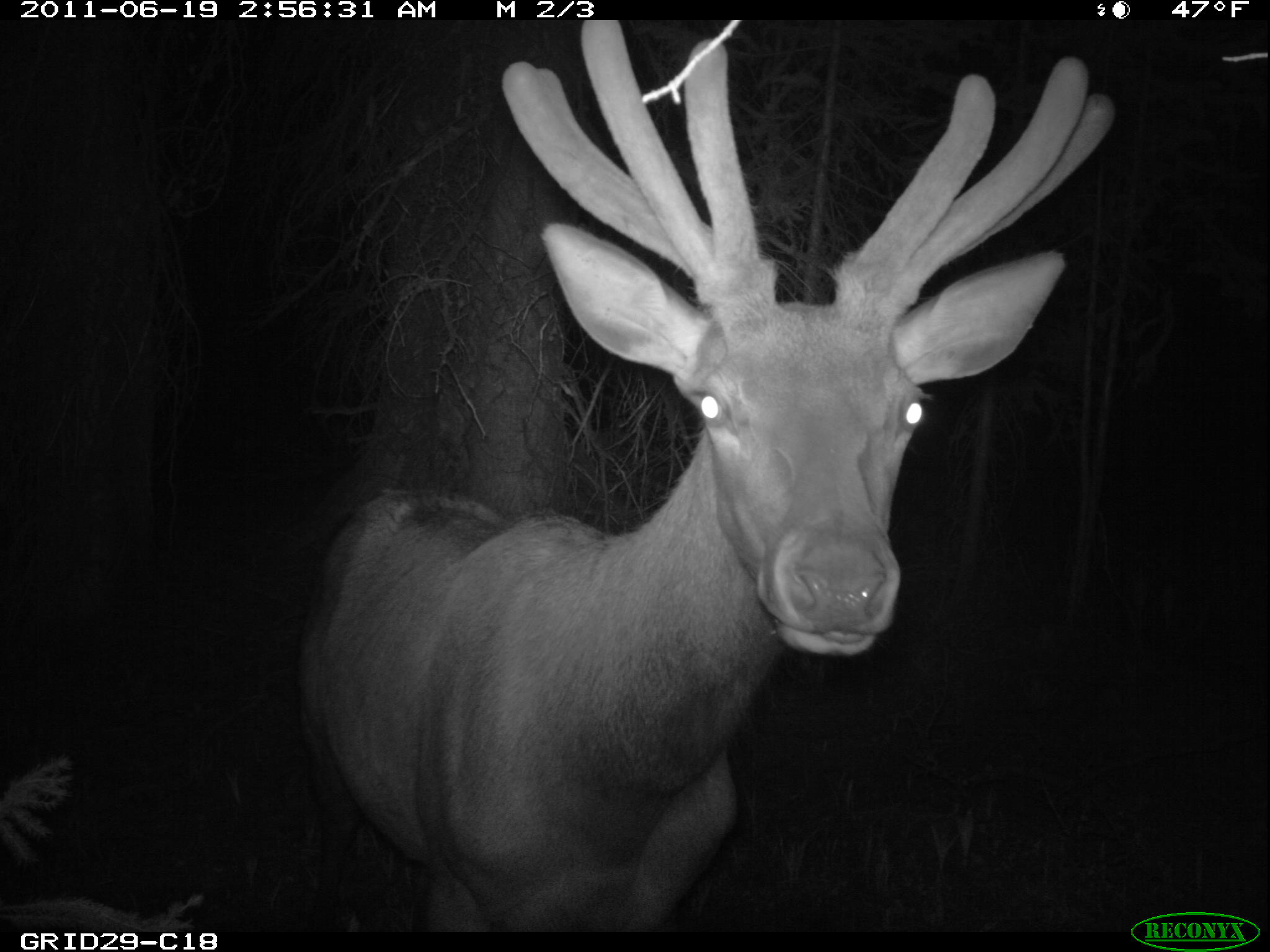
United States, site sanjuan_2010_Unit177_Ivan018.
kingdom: Animalia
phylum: Chordata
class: Mammalia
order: Artiodactyla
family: Cervidae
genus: Cervus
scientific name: Cervus elaphus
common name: red deer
Cervus elaphus (red deer).